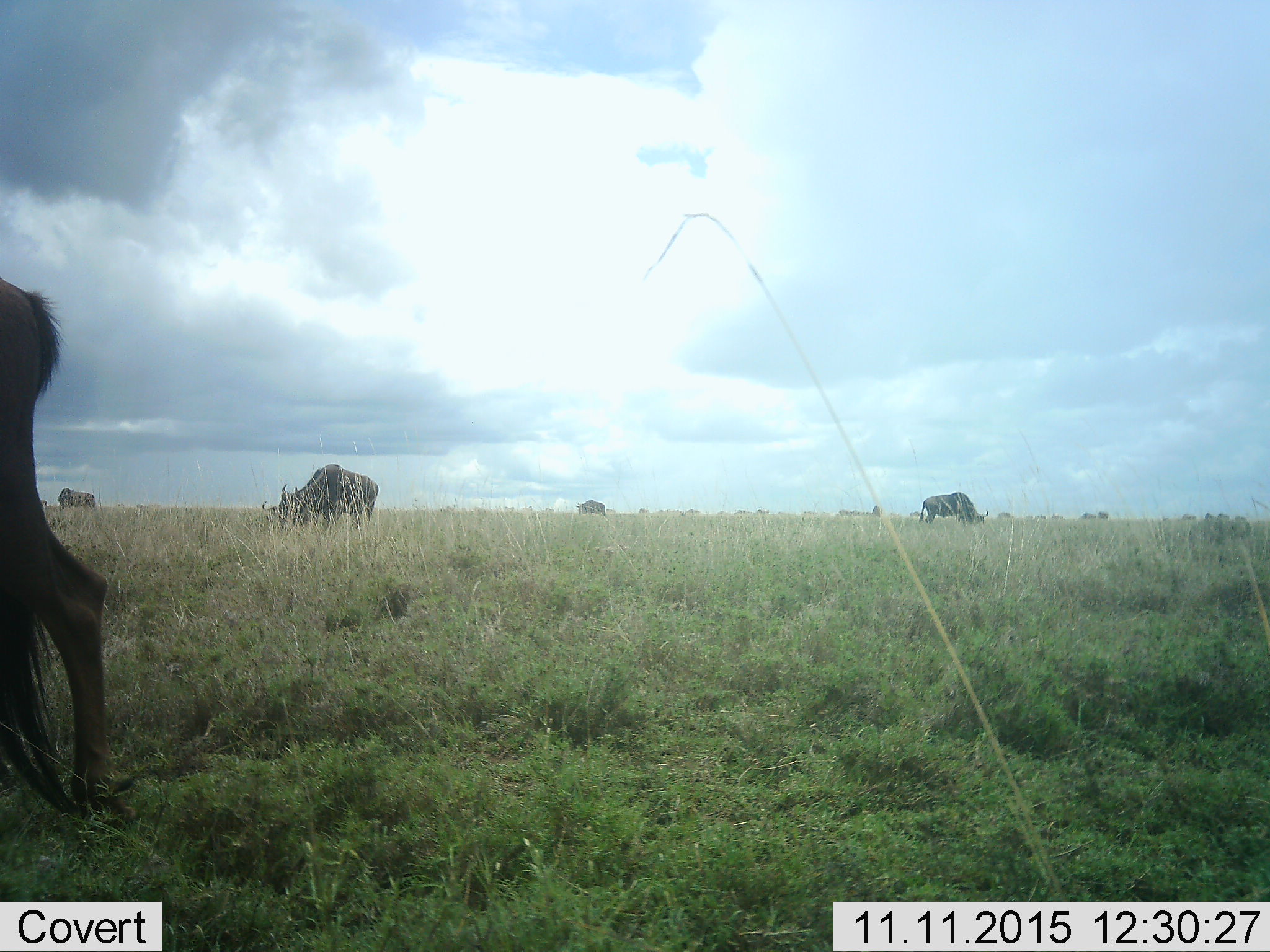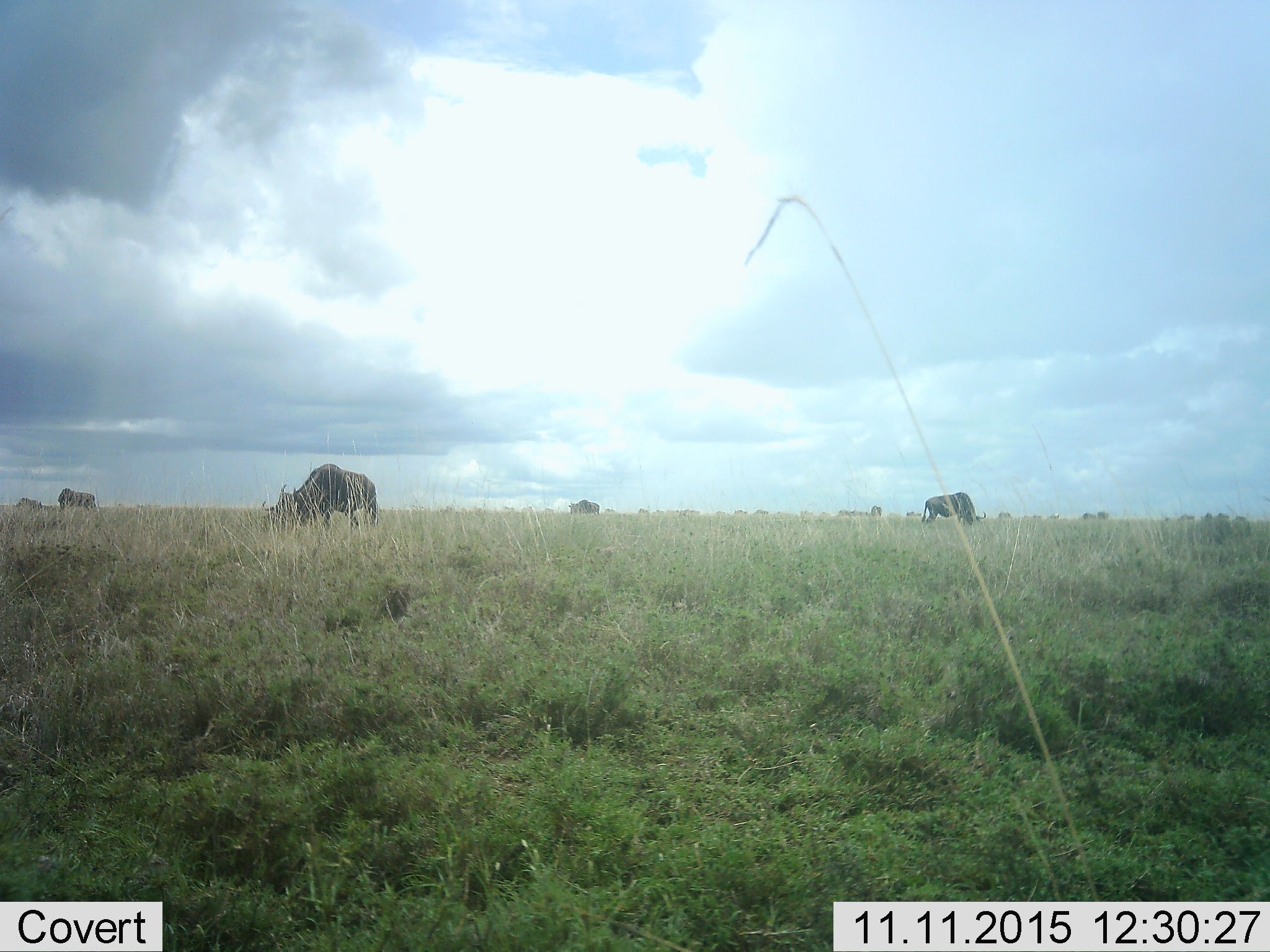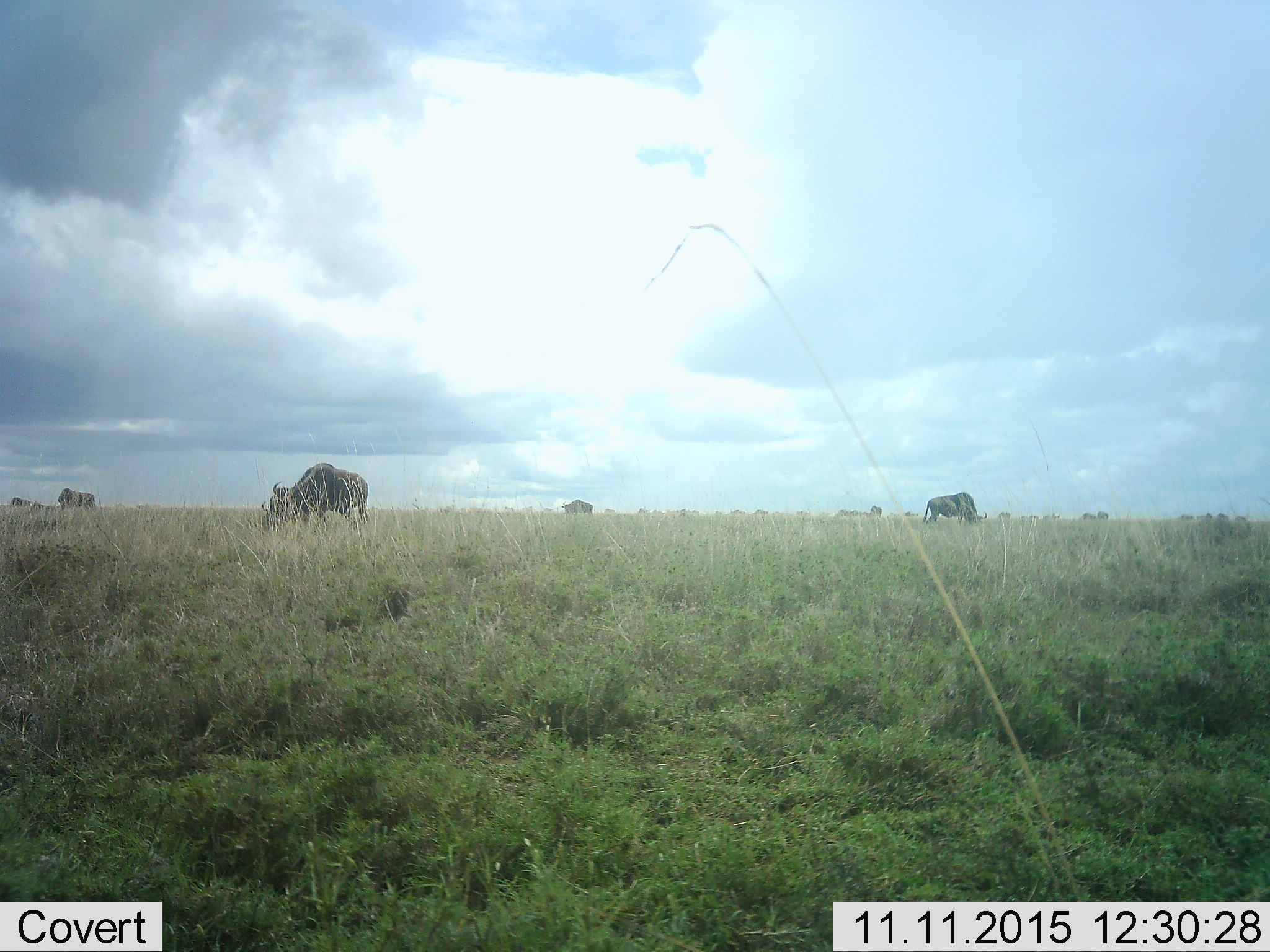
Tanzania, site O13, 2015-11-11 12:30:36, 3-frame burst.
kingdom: Animalia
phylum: Chordata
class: Mammalia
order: Artiodactyla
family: Bovidae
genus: Connochaetes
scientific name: Connochaetes taurinus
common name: blue wildebeest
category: wildebeest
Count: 5.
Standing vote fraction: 29%.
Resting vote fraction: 0%.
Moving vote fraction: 43%.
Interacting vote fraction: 0%.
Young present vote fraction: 14%.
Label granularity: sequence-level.